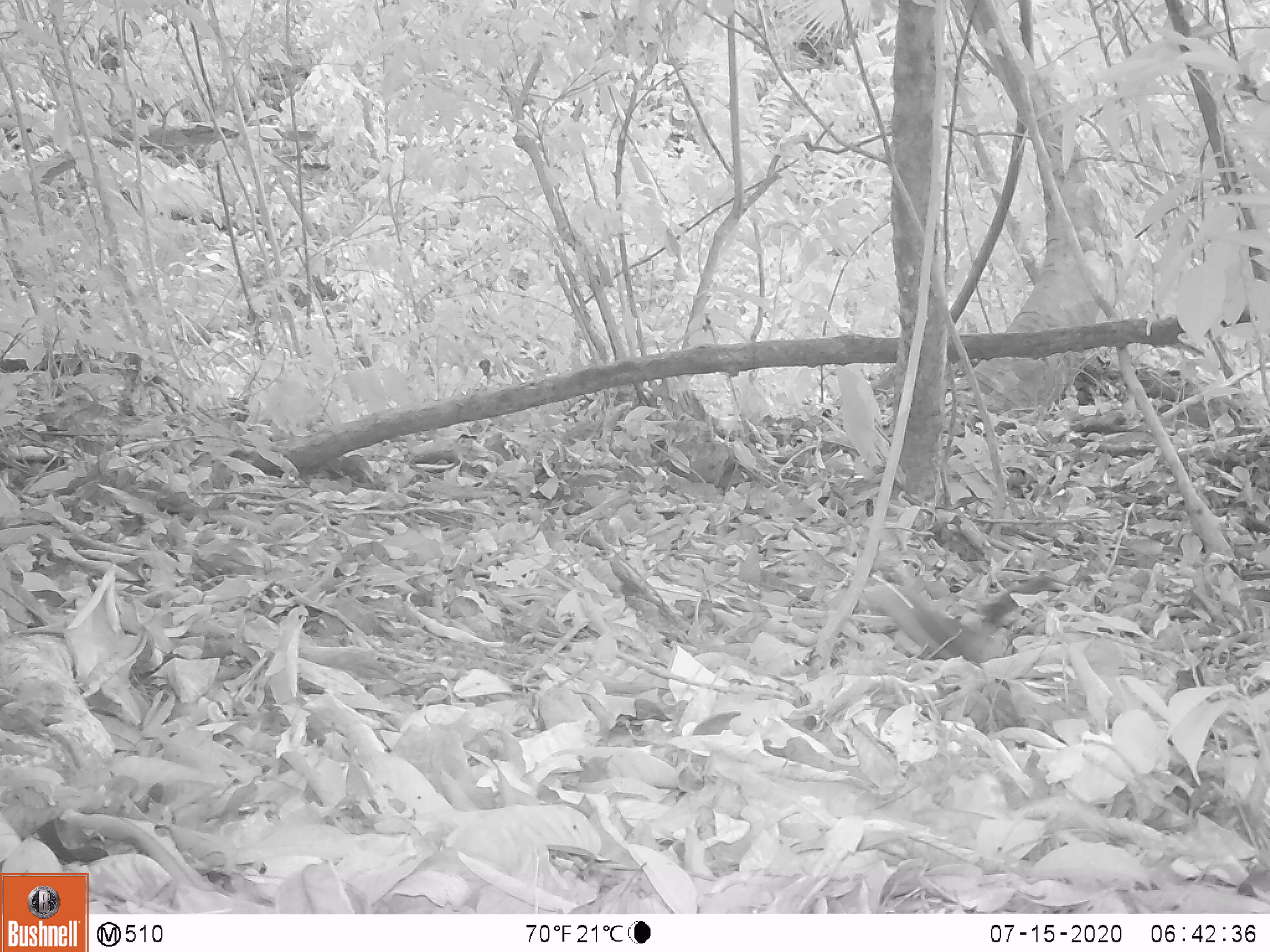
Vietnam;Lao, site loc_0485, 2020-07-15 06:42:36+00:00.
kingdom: Animalia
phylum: Chordata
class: Mammalia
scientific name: Mammalia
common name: mammal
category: unidentified small mammal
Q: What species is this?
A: Unidentified small mammal (mammal) (Mammalia).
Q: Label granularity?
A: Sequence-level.